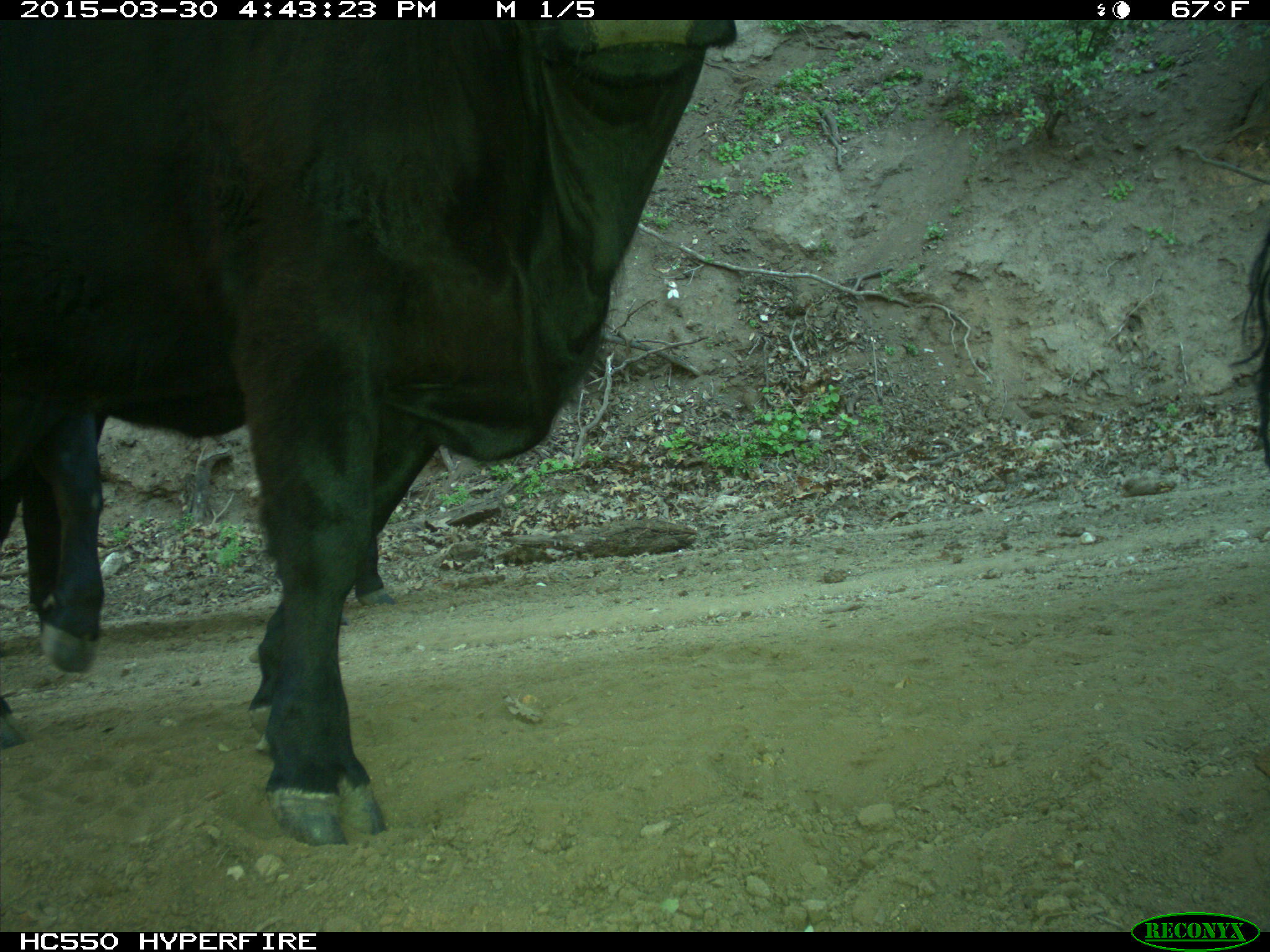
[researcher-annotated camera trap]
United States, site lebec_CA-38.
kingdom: Animalia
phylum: Chordata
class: Mammalia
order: Artiodactyla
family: Bovidae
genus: Bos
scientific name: Bos taurus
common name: domestic cow